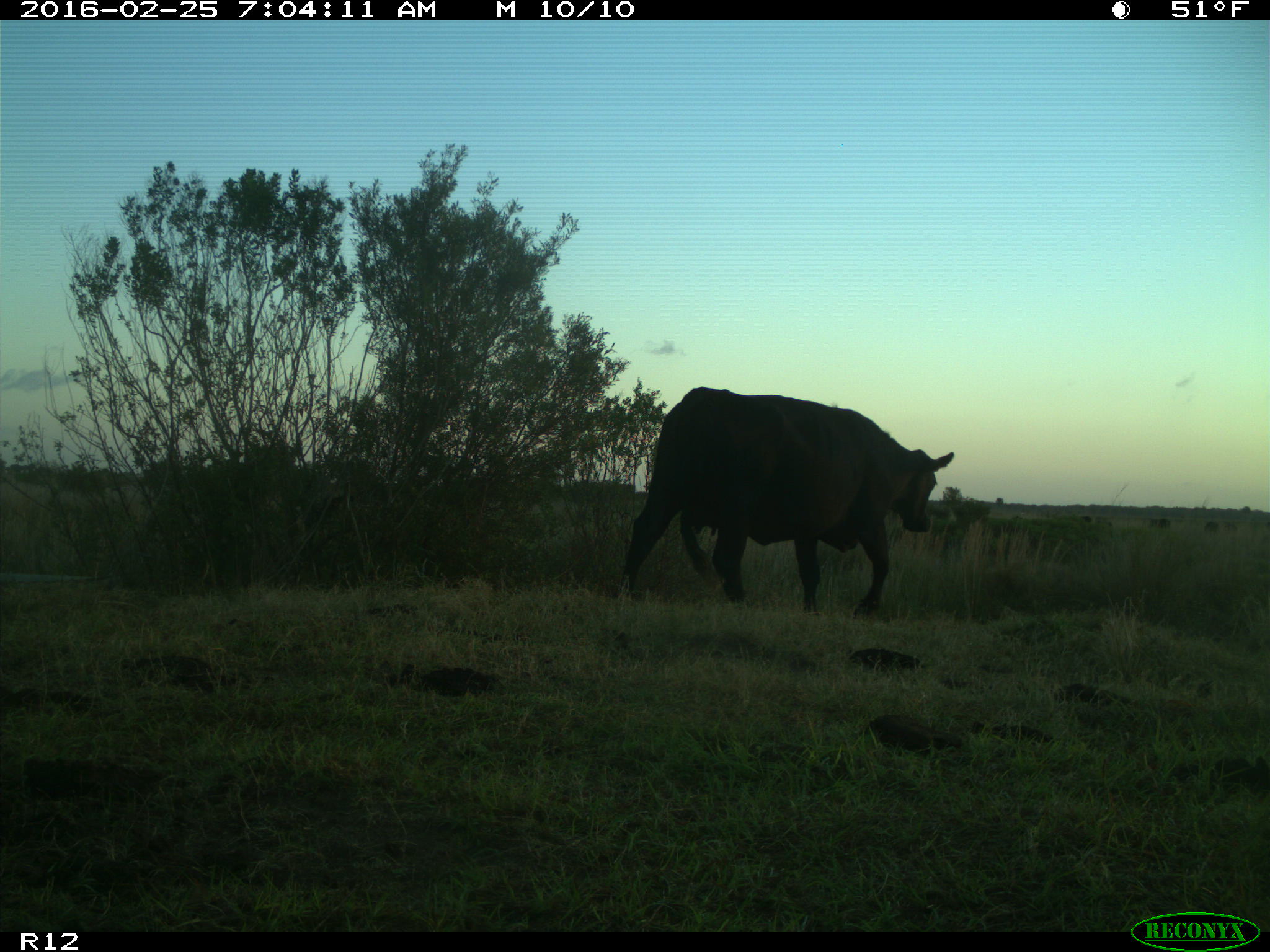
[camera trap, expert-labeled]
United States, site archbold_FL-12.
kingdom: Animalia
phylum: Chordata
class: Mammalia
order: Artiodactyla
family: Bovidae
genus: Bos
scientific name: Bos taurus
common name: domestic cow